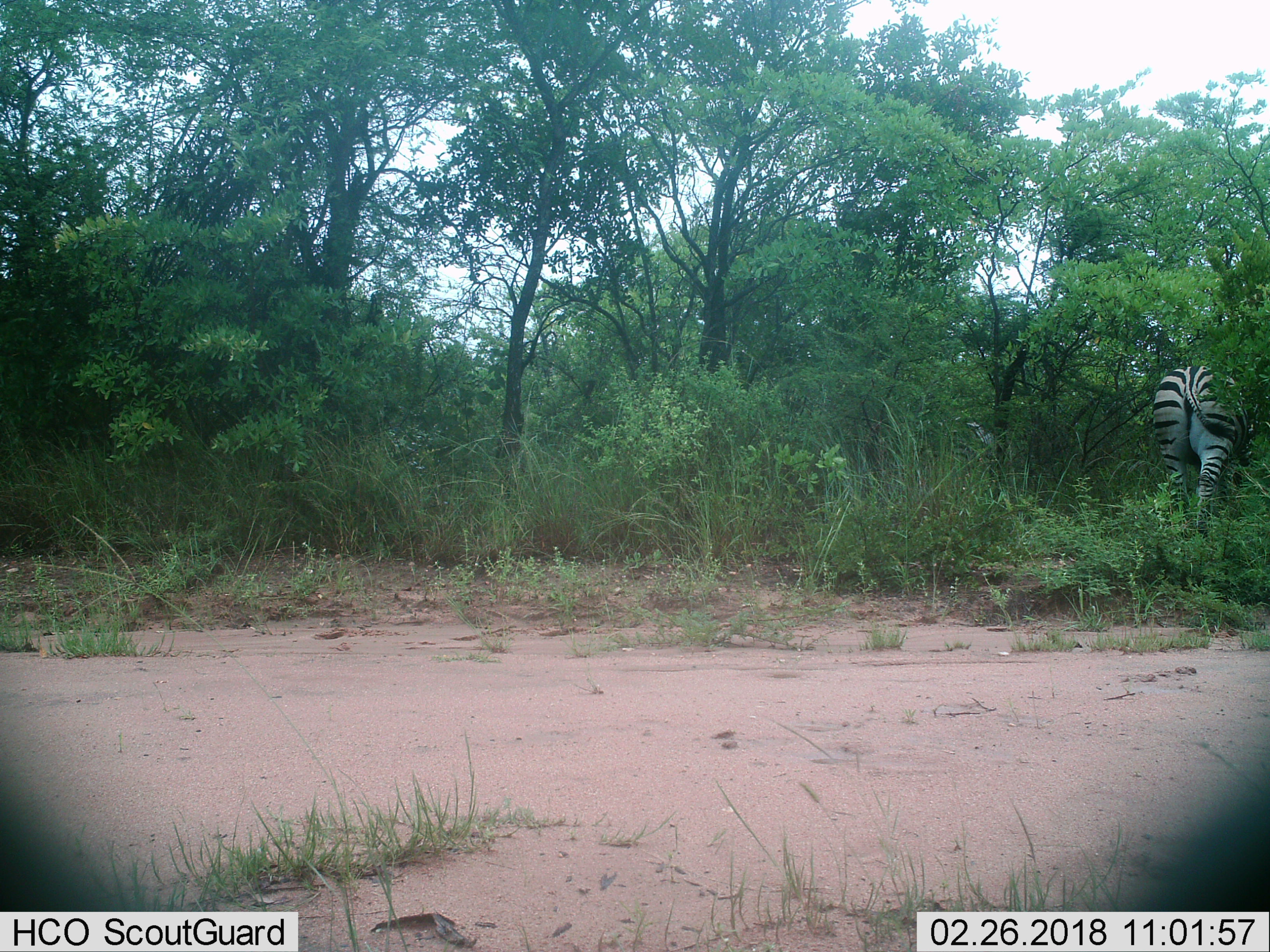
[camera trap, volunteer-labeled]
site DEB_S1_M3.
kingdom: Animalia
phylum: Chordata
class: Mammalia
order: Perissodactyla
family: Equidae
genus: Equus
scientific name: Equus quagga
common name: plains zebra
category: zebraplains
Zebraplains (plains zebra) (Equus quagga), count 1. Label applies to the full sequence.